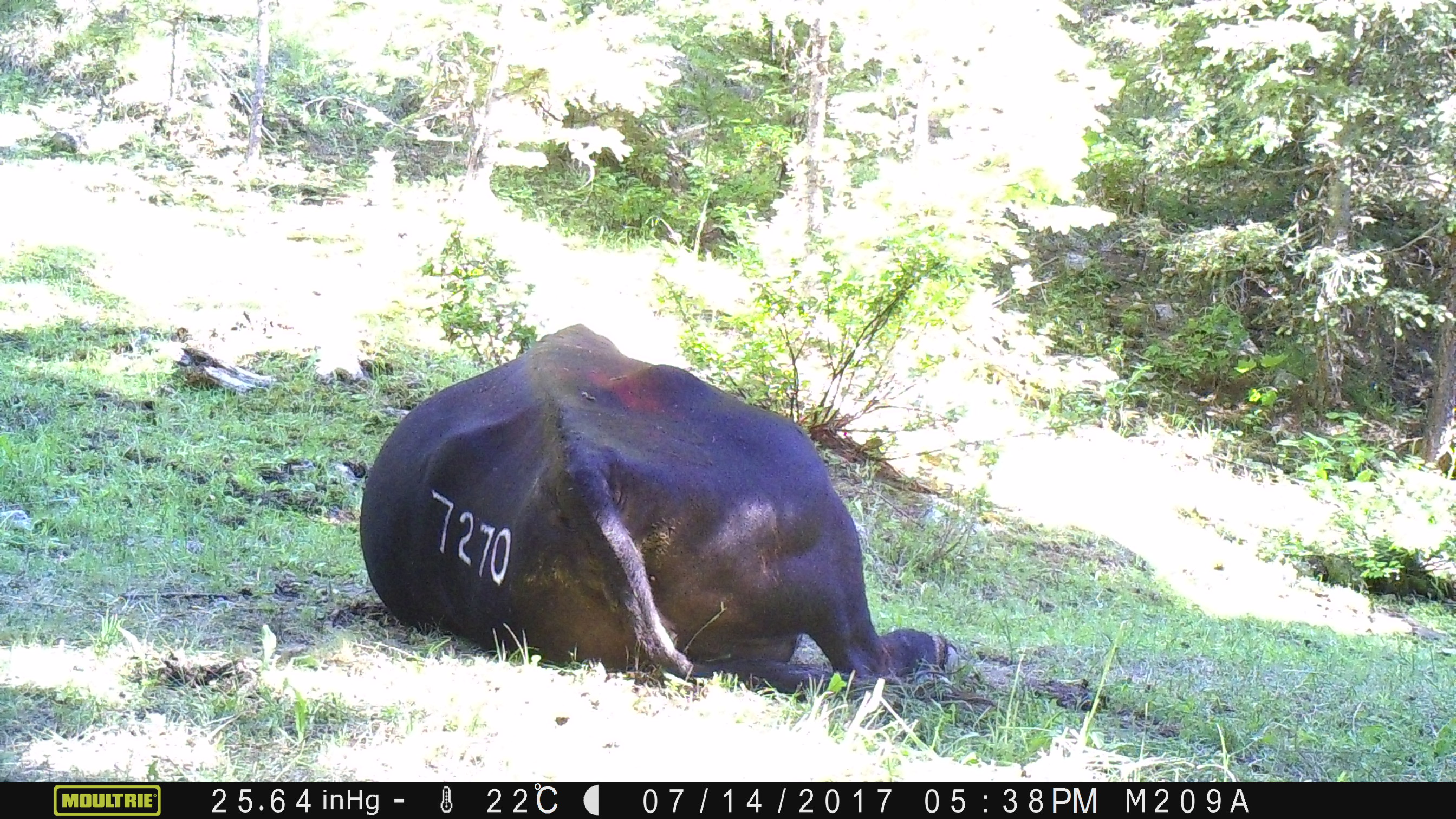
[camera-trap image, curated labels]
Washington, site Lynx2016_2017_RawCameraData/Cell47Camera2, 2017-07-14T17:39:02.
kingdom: Animalia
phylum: Chordata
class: Mammalia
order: Artiodactyla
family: Bovidae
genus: Bos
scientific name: Bos taurus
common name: domestic cattle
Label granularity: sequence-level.